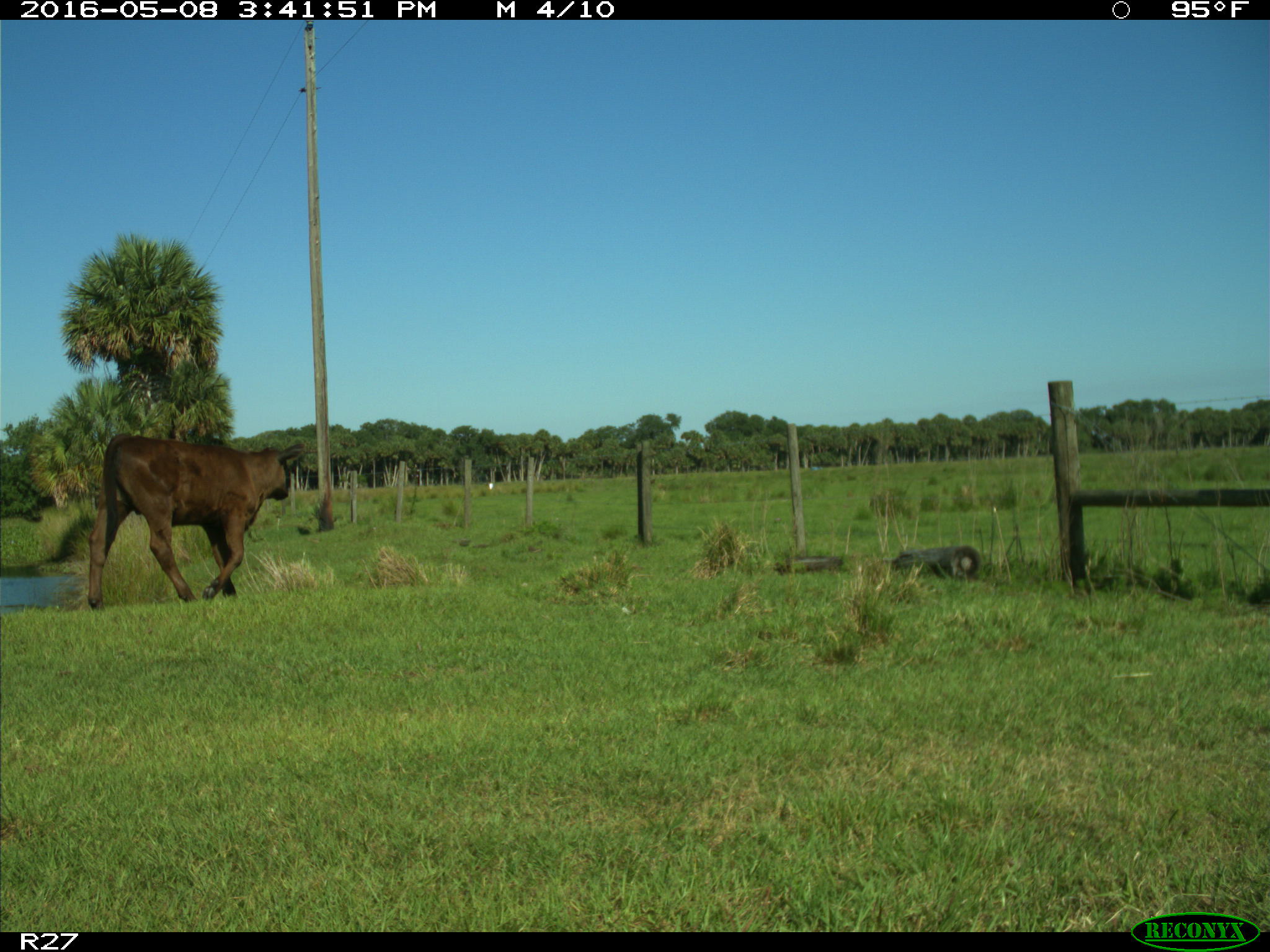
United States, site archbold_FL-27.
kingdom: Animalia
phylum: Chordata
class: Mammalia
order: Artiodactyla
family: Bovidae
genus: Bos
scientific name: Bos taurus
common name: domestic cow